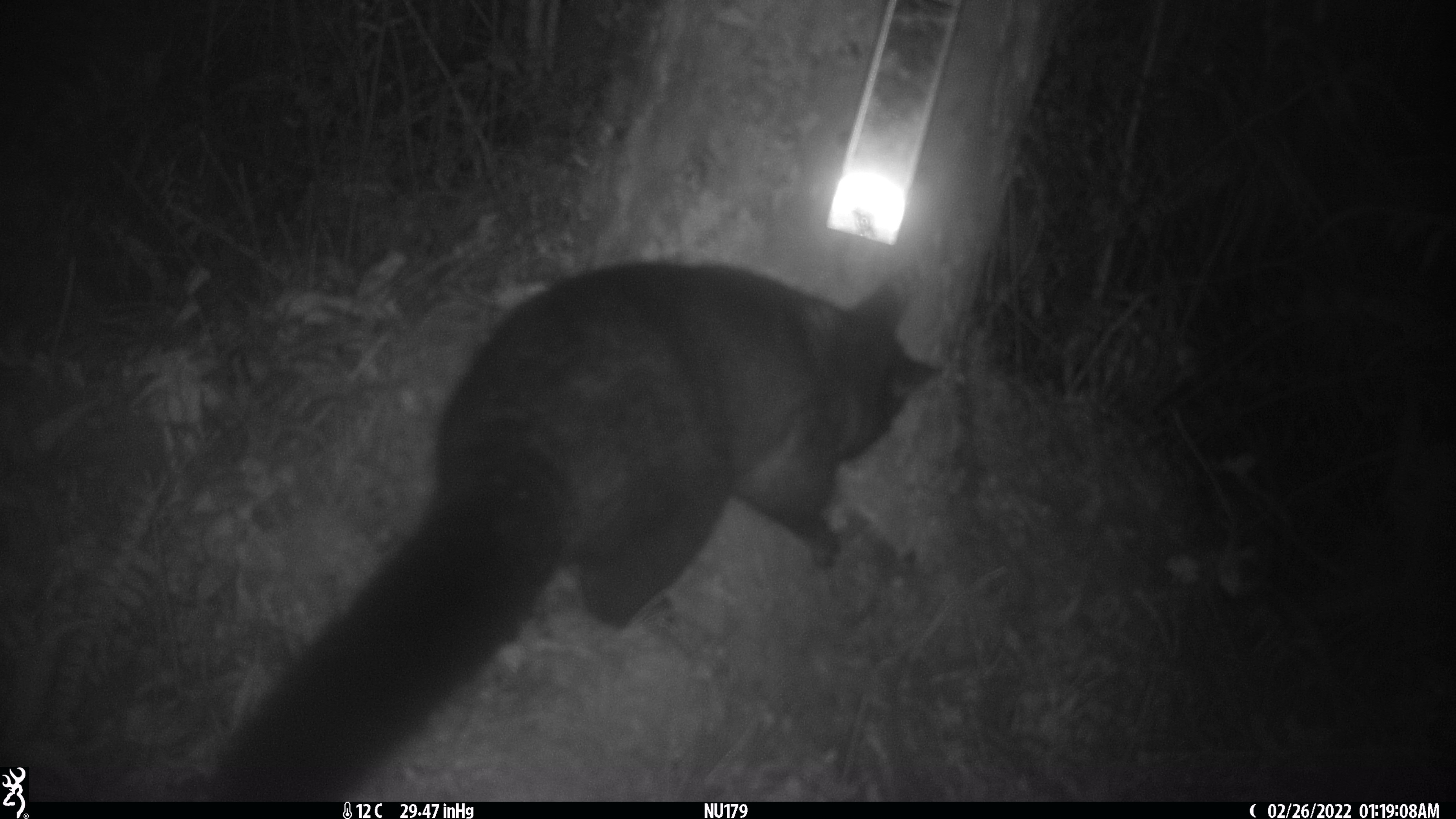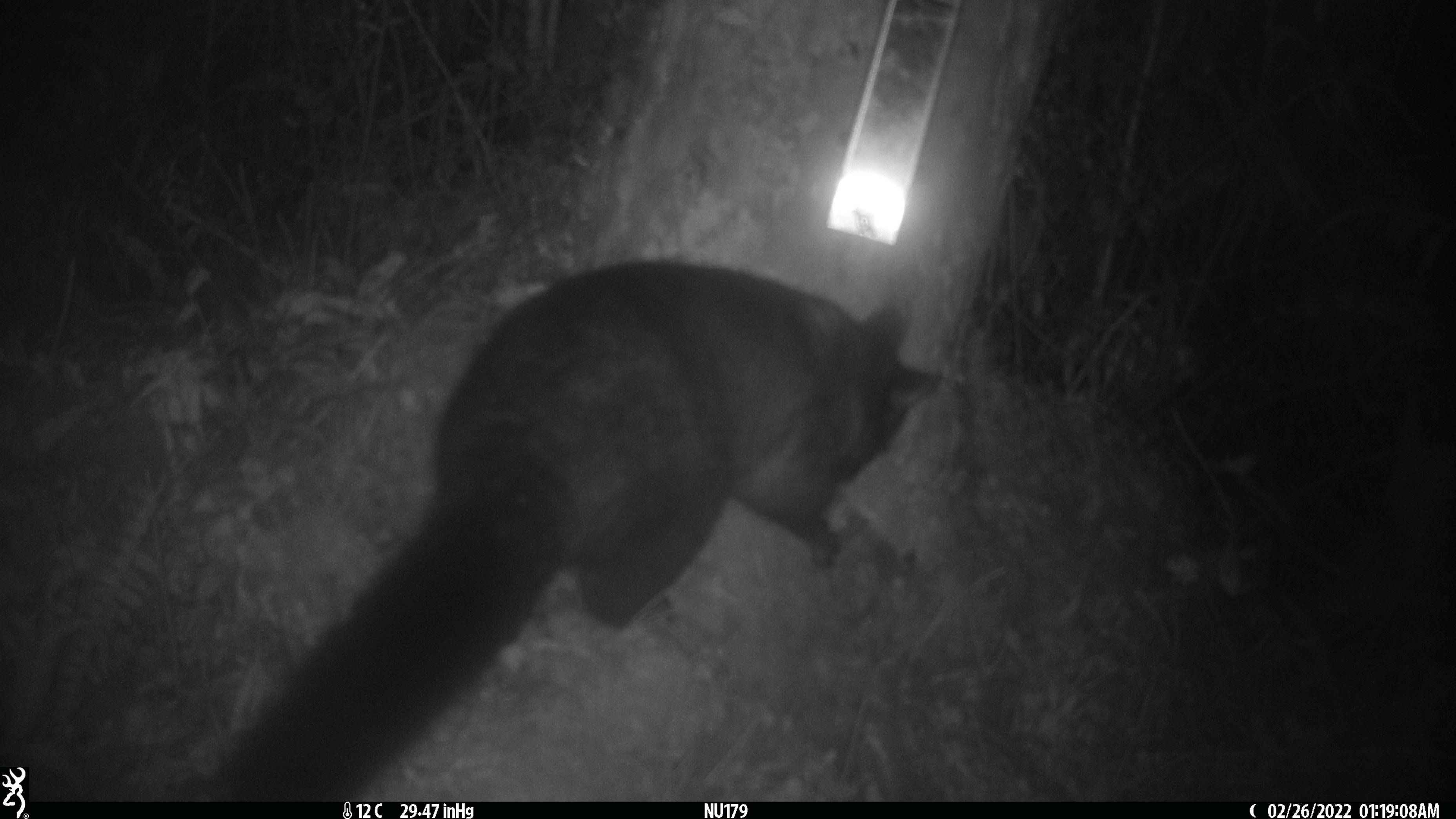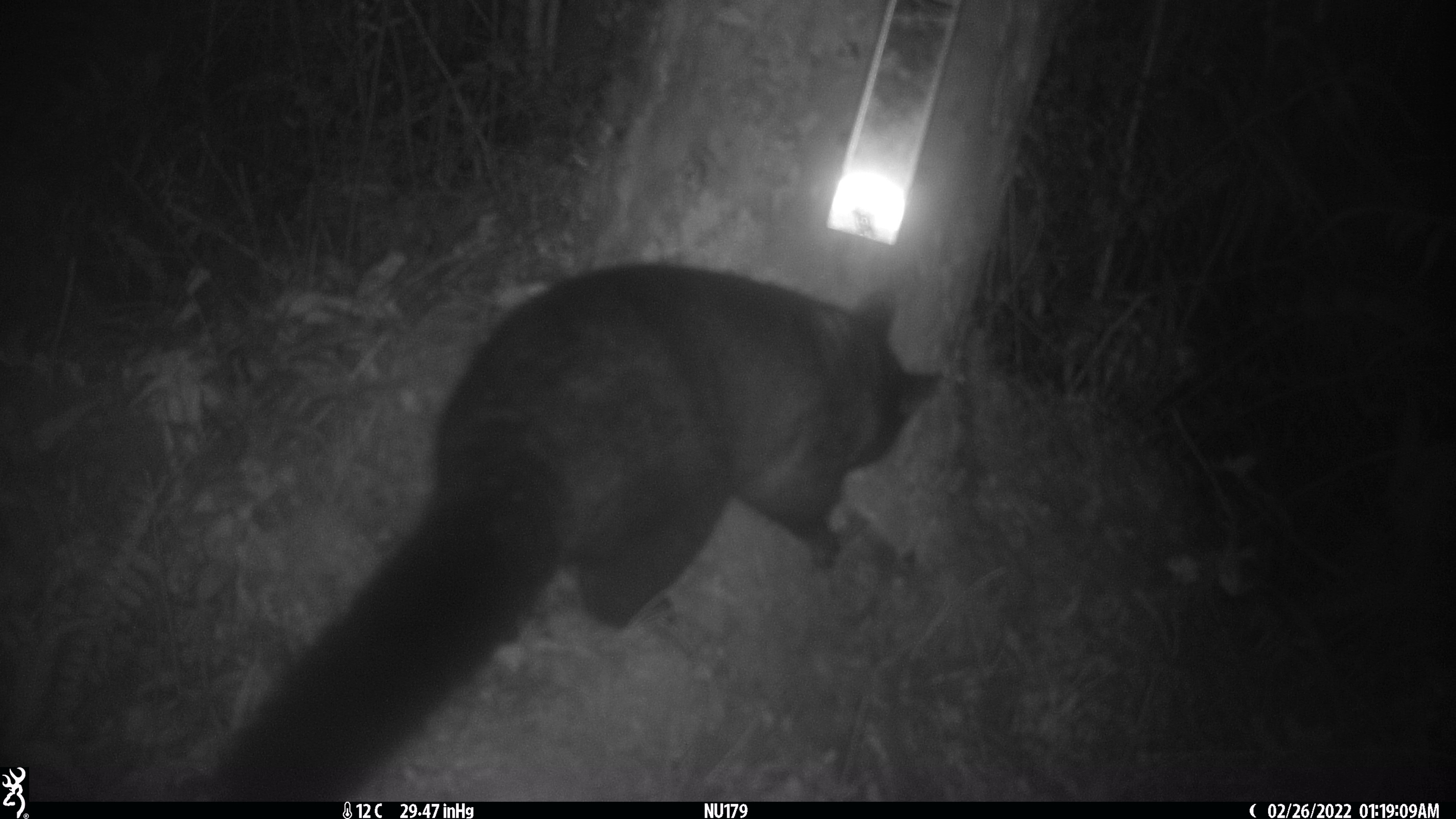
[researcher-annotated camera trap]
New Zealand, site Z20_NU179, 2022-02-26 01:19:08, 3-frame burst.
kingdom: Animalia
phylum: Chordata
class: Mammalia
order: Diprotodontia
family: Phalangeridae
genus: Trichosurus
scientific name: Trichosurus vulpecula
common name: common brushtail possum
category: possum